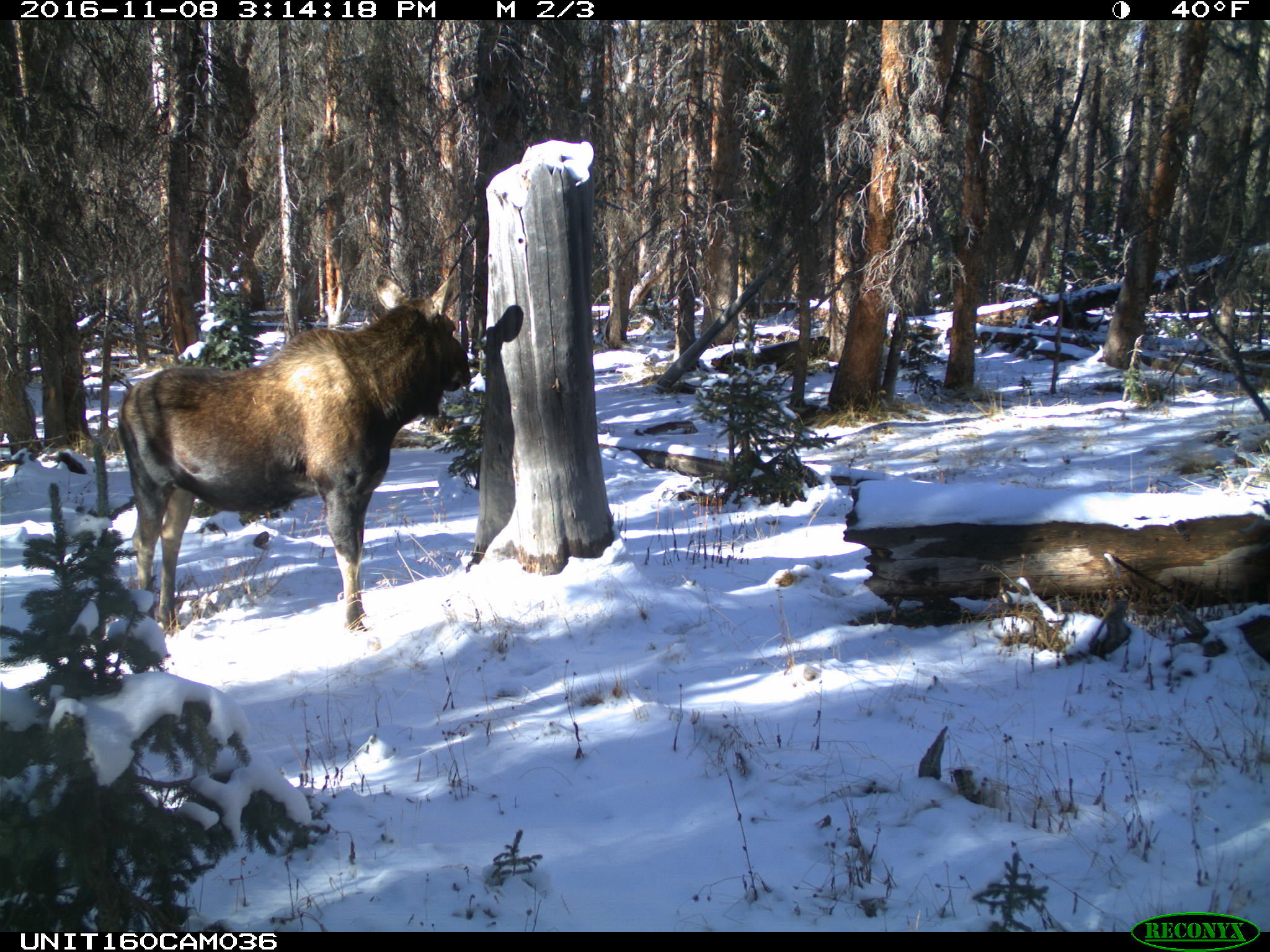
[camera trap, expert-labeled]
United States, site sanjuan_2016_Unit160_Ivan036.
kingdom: Animalia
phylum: Chordata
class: Mammalia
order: Artiodactyla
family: Cervidae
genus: Alces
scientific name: Alces alces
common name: moose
Alces alces (moose).